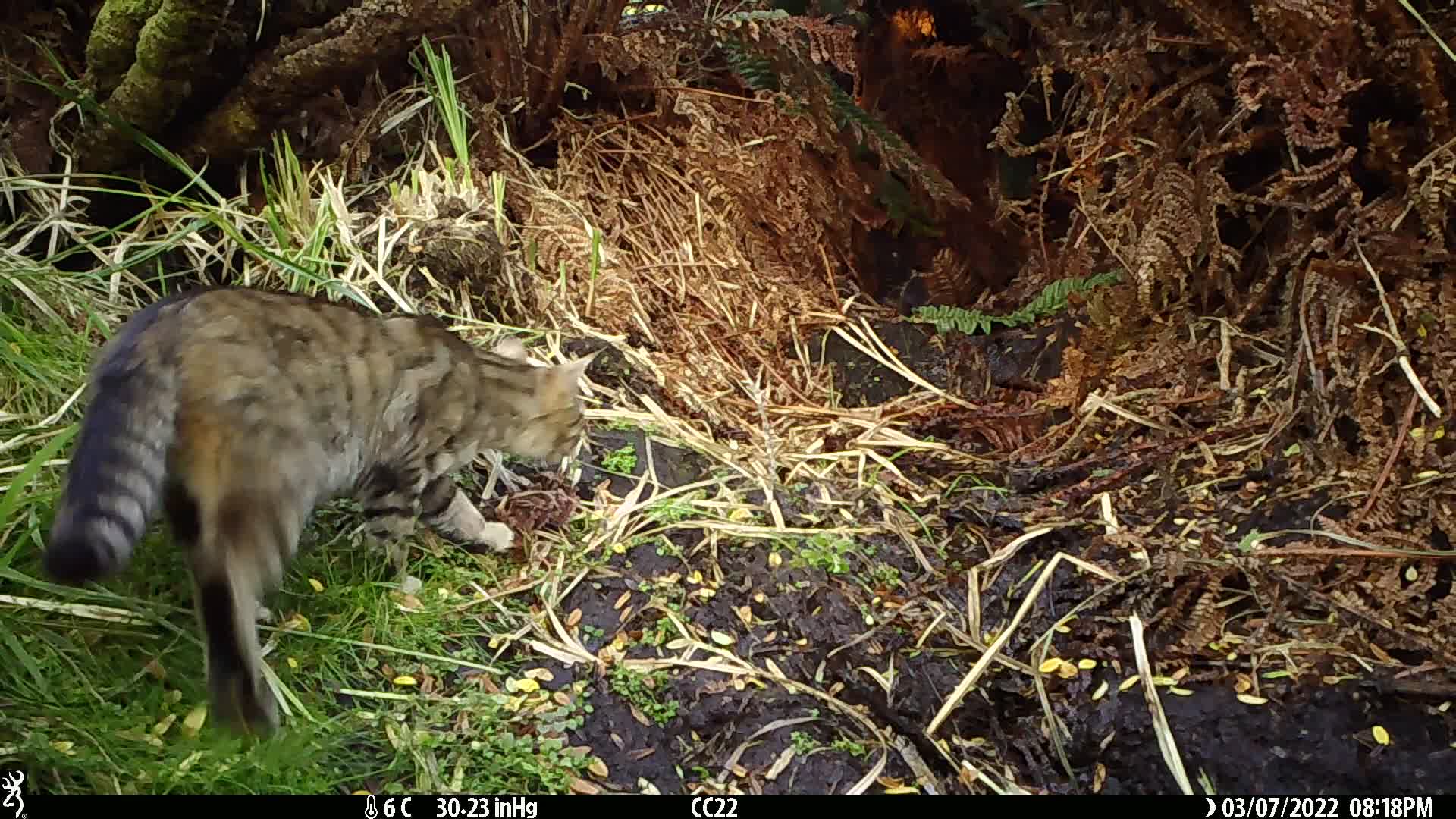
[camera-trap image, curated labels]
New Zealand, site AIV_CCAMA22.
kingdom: Animalia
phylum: Chordata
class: Mammalia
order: Carnivora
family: Felidae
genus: Felis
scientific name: Felis catus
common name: domestic cat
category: cat